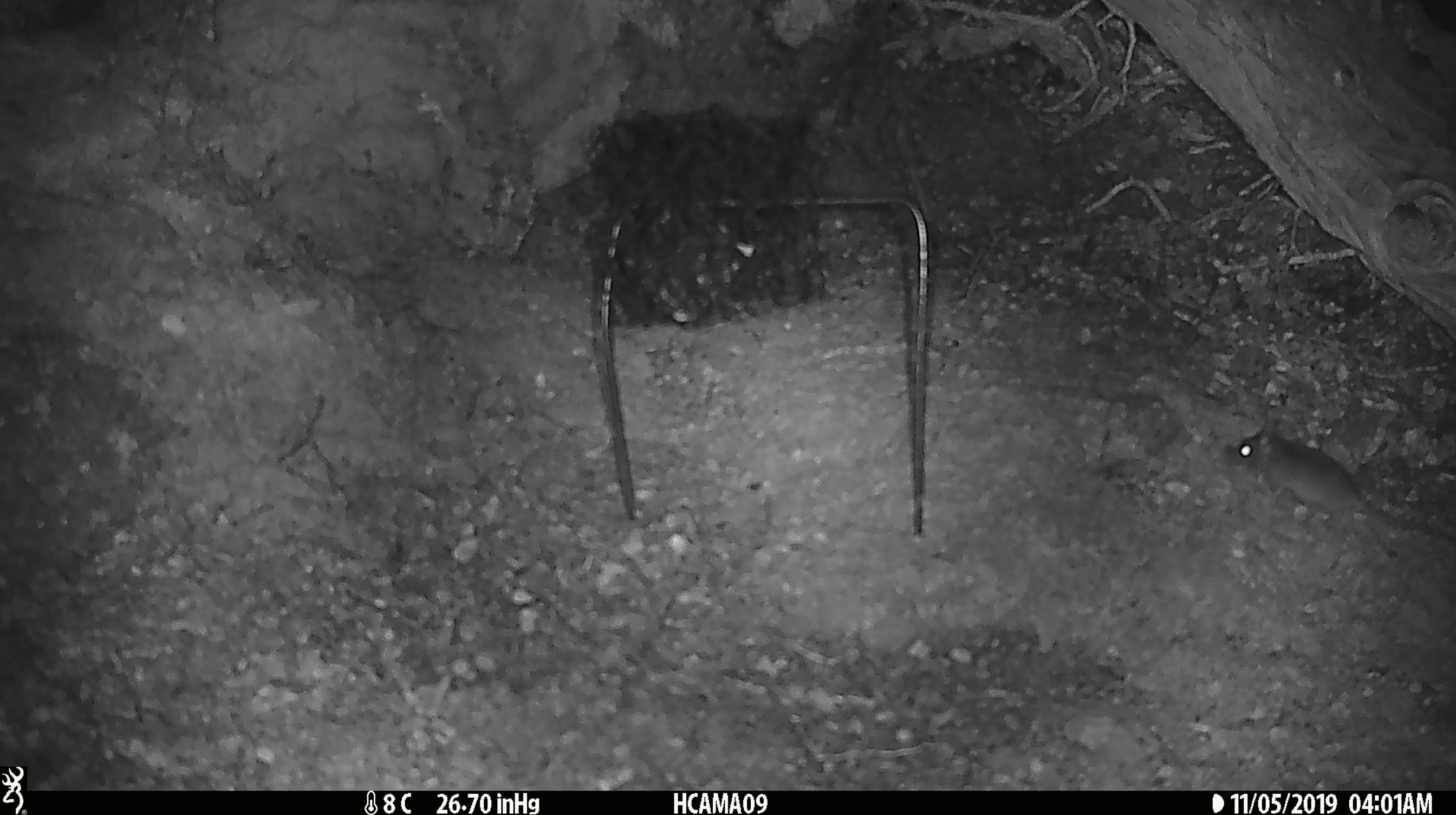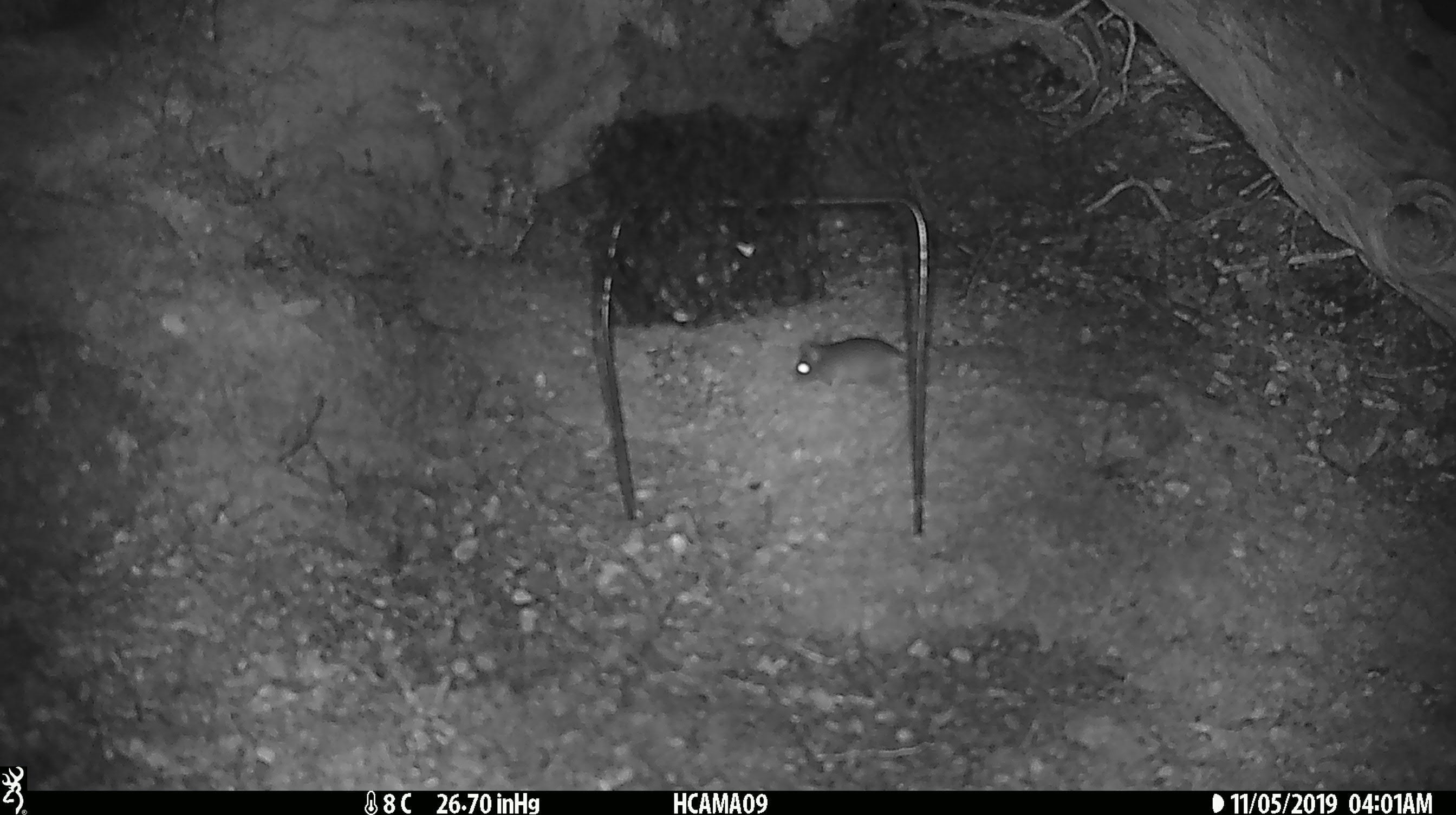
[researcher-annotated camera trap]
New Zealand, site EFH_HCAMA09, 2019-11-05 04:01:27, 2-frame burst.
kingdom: Animalia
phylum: Chordata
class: Mammalia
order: Rodentia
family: Muridae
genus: Mus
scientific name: Mus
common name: mouse